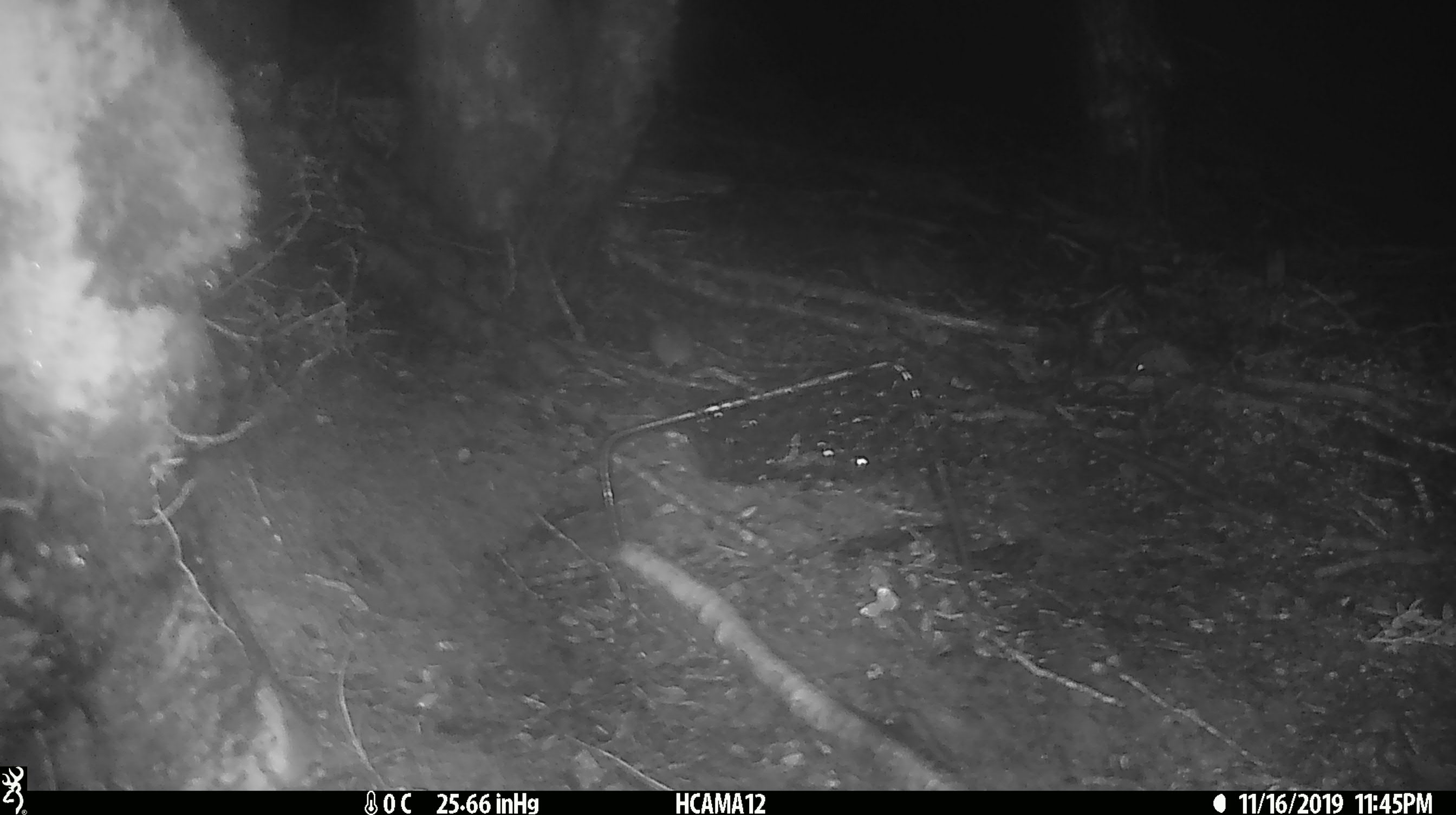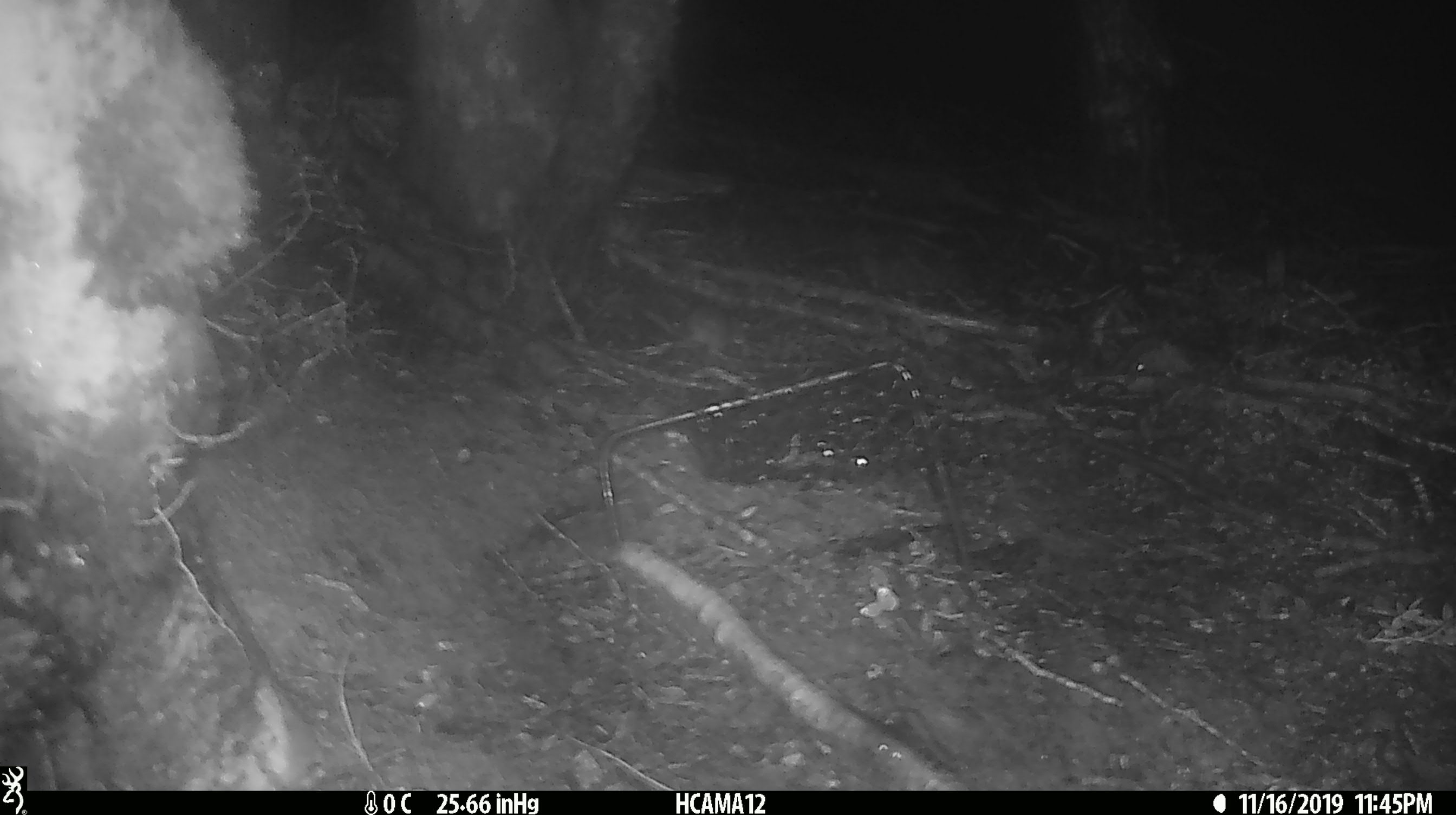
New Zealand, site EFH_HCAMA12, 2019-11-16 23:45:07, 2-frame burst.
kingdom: Animalia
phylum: Chordata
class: Mammalia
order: Rodentia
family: Muridae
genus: Mus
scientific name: Mus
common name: mouse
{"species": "mouse (Mus)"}